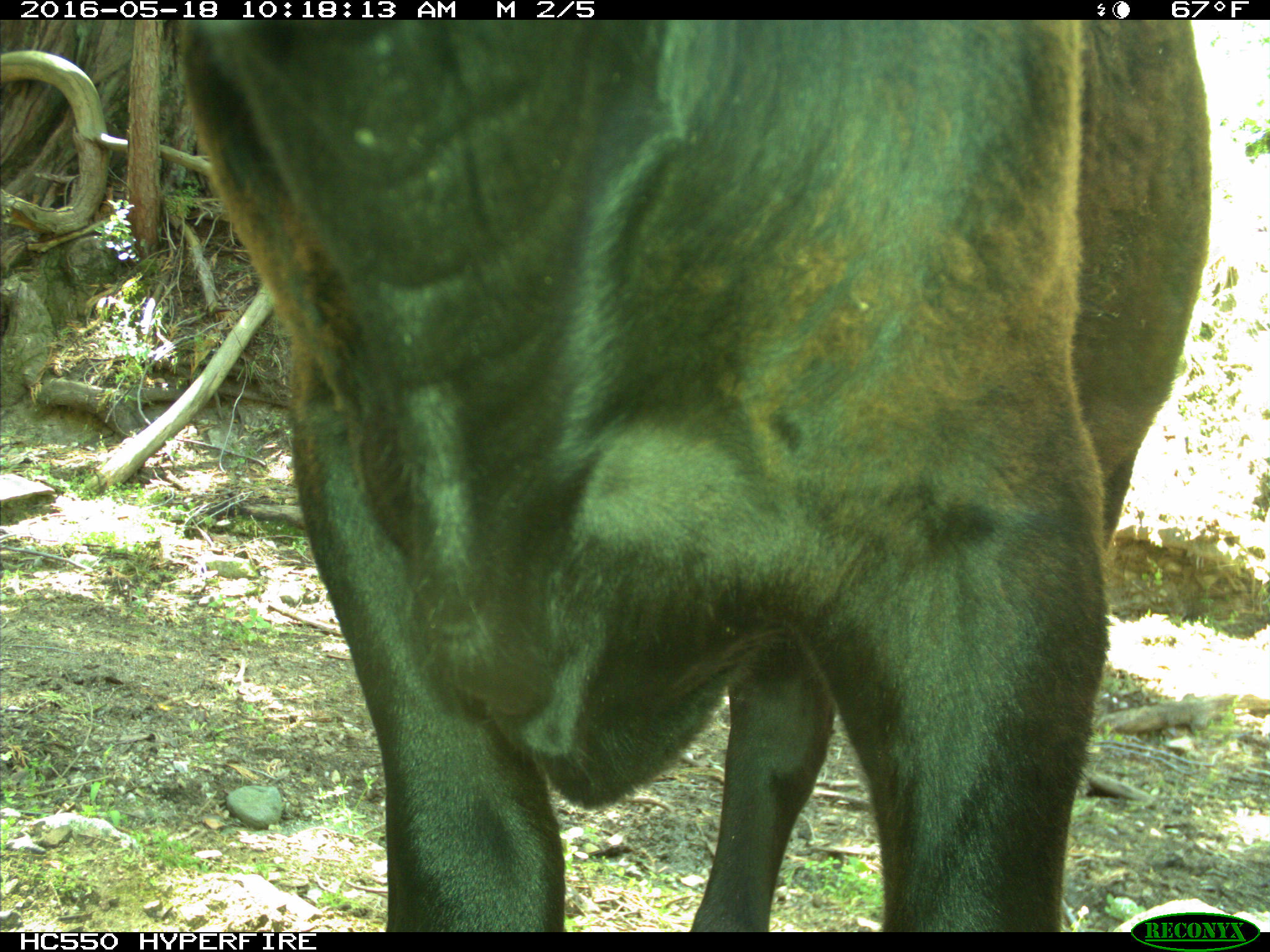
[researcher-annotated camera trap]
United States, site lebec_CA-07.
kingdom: Animalia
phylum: Chordata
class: Mammalia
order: Artiodactyla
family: Bovidae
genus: Bos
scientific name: Bos taurus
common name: domestic cow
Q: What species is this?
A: Bos taurus (domestic cow).